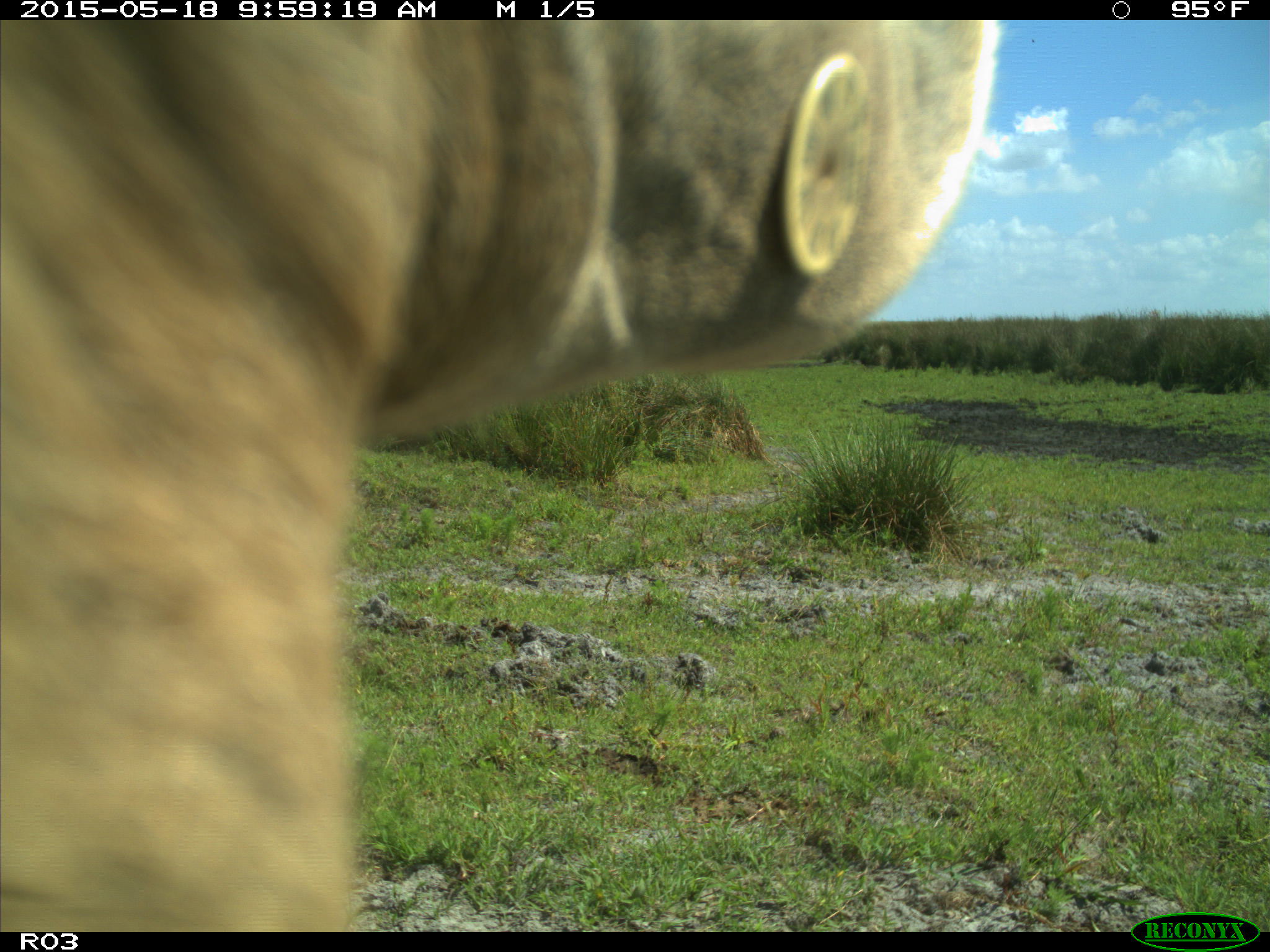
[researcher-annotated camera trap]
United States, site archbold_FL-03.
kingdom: Animalia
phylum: Chordata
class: Mammalia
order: Artiodactyla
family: Bovidae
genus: Bos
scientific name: Bos taurus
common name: domestic cow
Bos taurus (domestic cow).